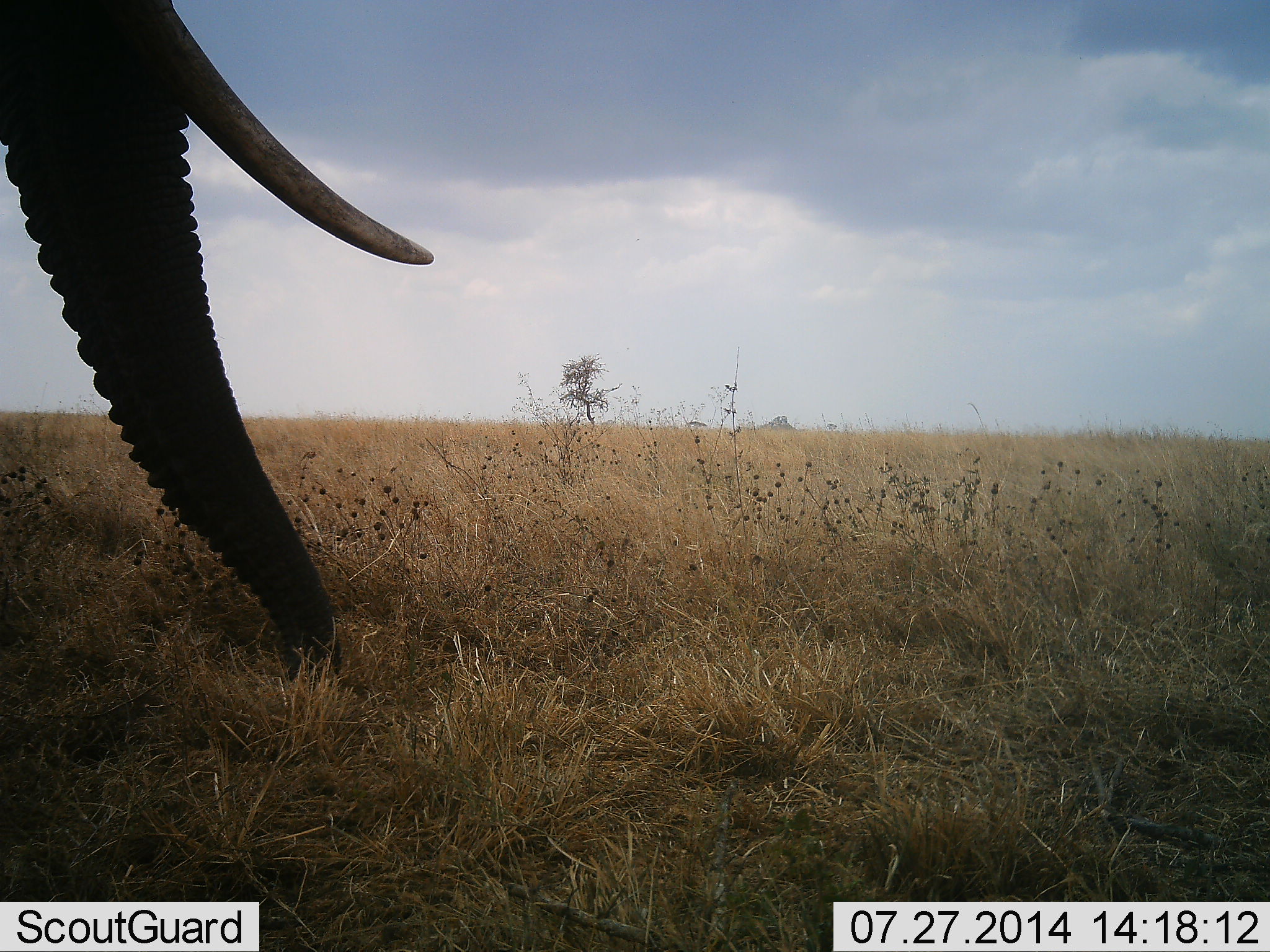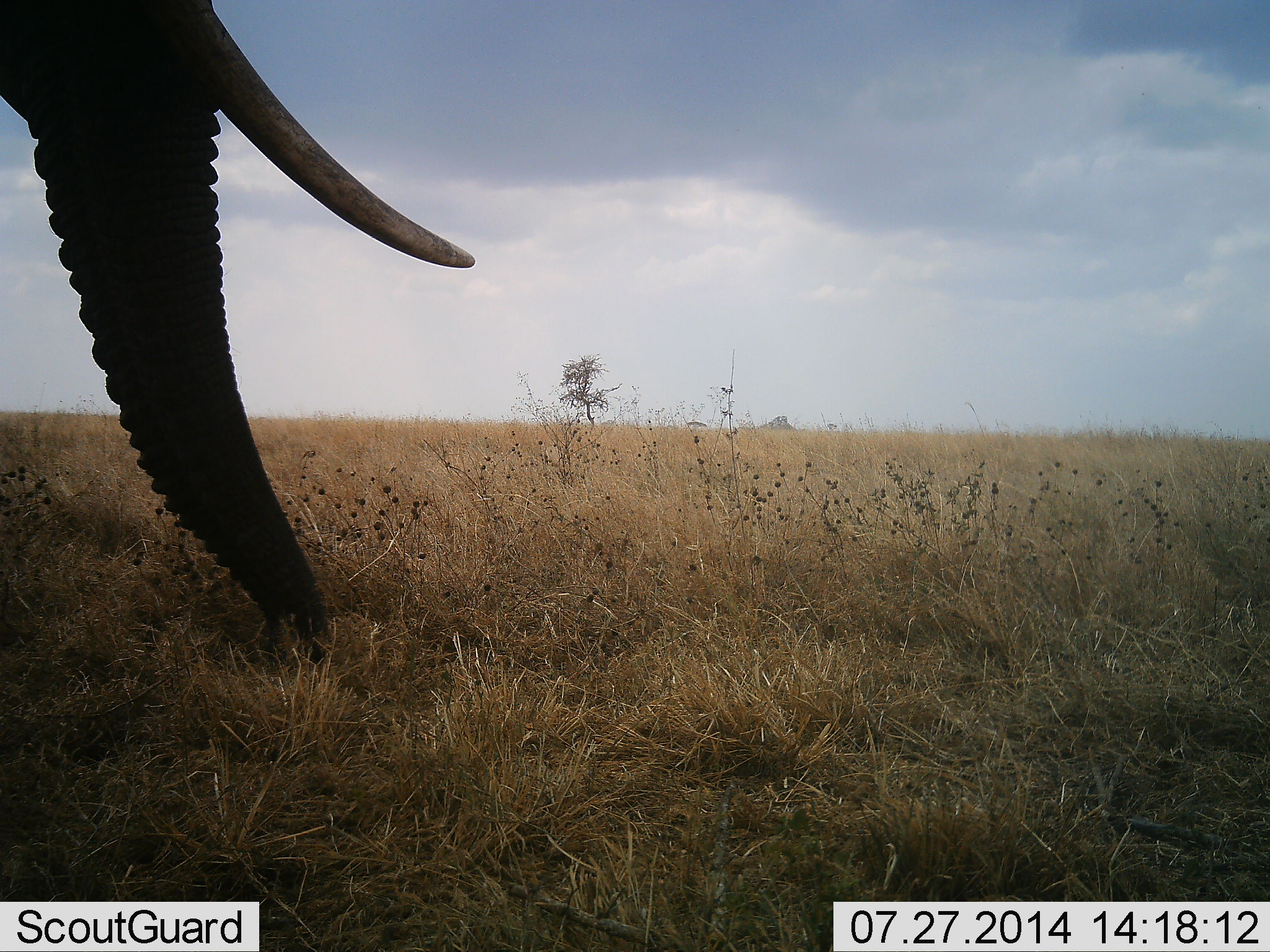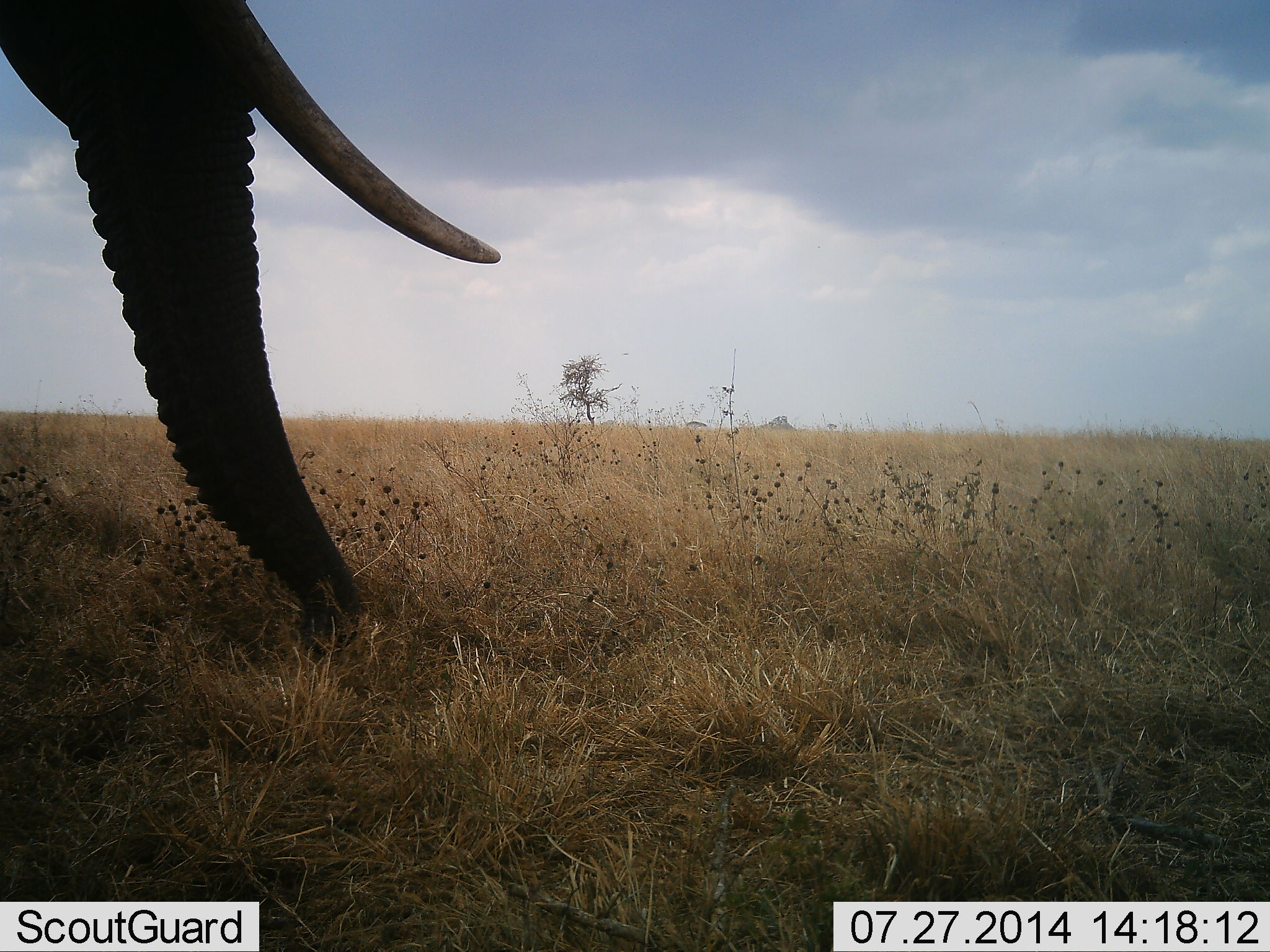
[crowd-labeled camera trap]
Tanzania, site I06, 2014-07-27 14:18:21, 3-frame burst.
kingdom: Animalia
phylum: Chordata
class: Mammalia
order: Proboscidea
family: Elephantidae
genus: Loxodonta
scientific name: Loxodonta africana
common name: african bush elephant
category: elephant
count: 1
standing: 30%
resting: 0%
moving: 0%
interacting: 0%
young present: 0%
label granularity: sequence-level